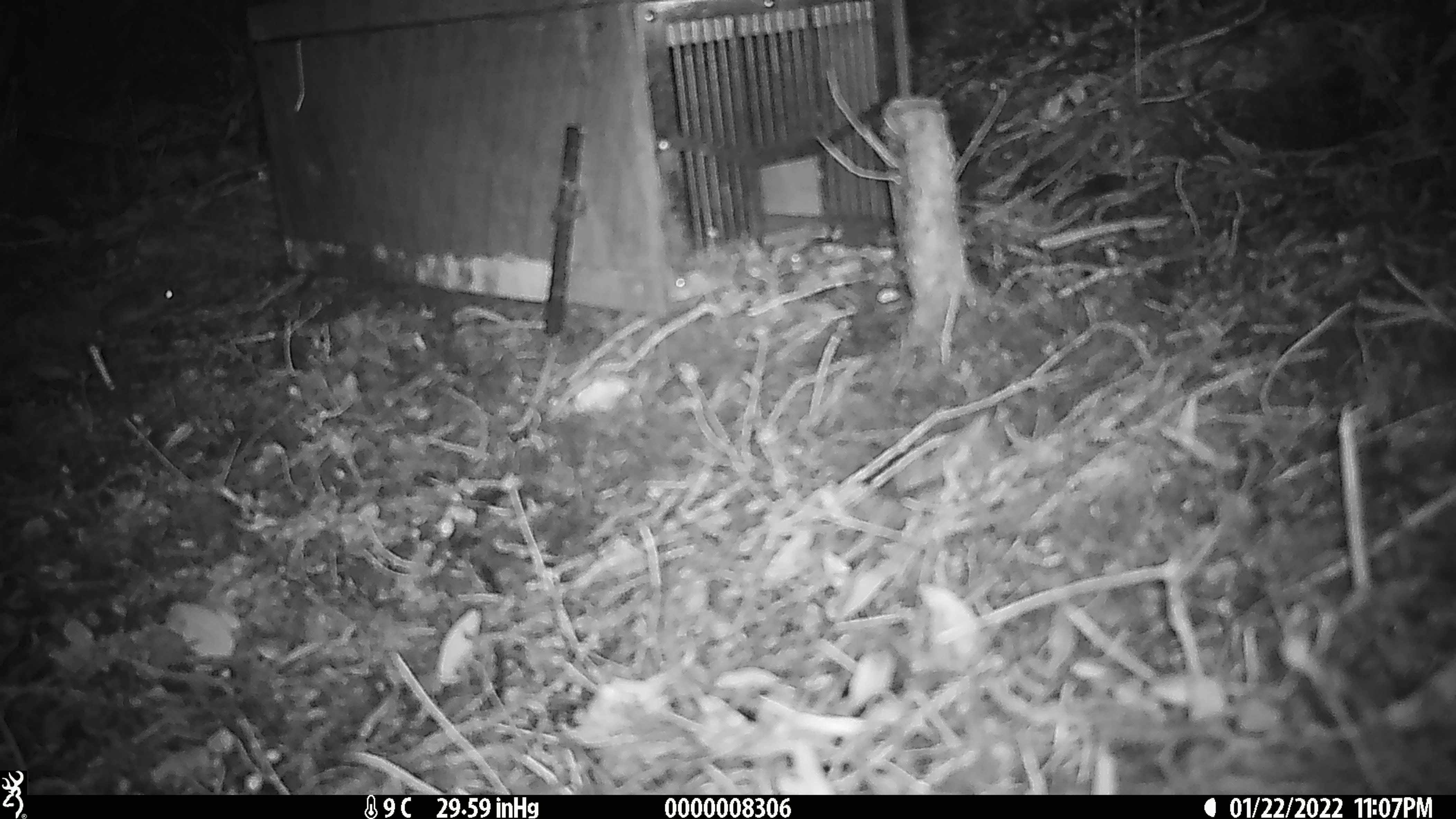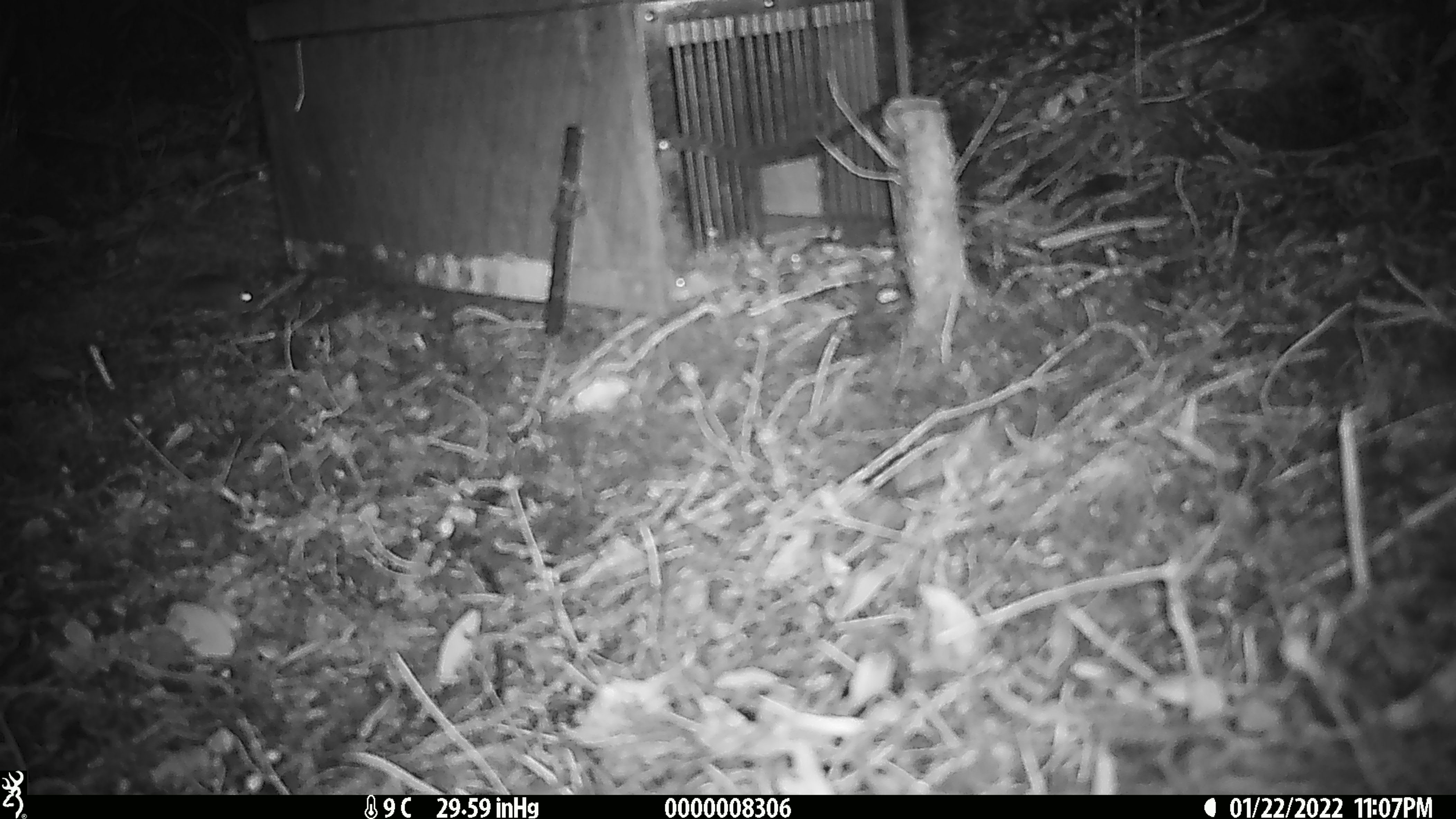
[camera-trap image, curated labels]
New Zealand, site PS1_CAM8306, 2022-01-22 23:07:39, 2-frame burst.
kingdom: Animalia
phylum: Chordata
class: Mammalia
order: Rodentia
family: Muridae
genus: Mus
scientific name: Mus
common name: mouse